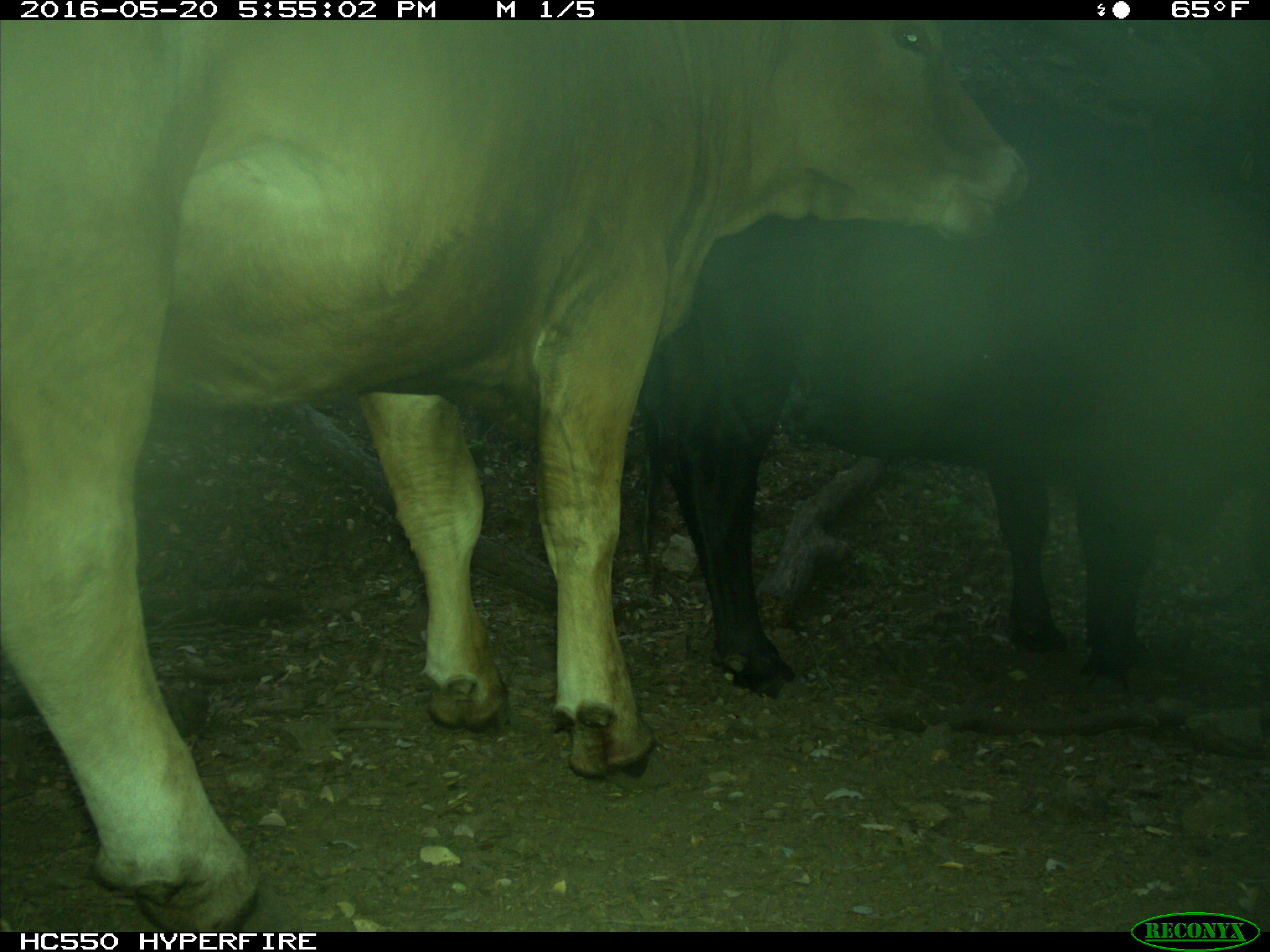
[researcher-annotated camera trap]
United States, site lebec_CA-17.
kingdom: Animalia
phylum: Chordata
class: Mammalia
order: Artiodactyla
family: Bovidae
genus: Bos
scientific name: Bos taurus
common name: domestic cow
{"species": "Bos taurus (domestic cow)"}